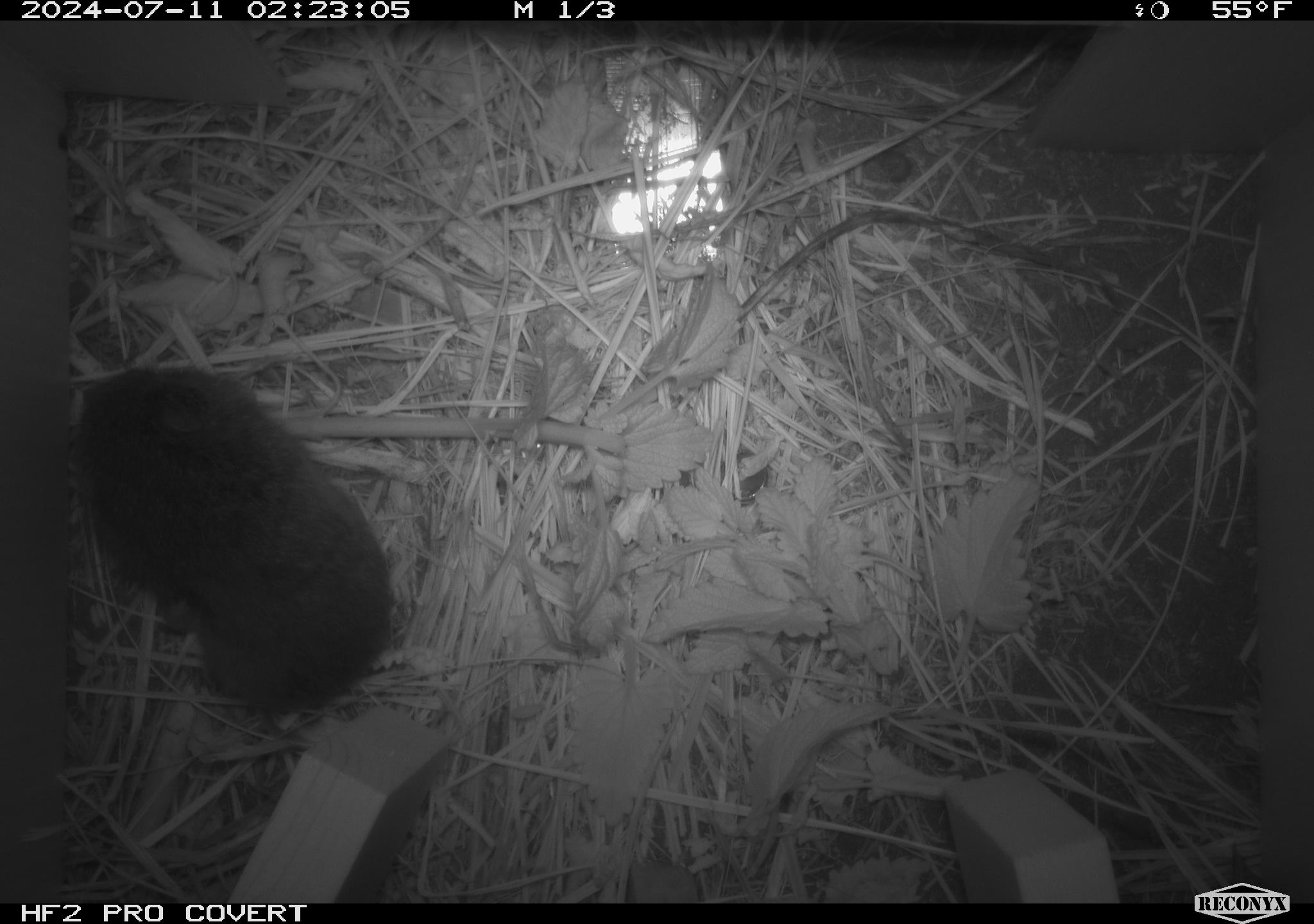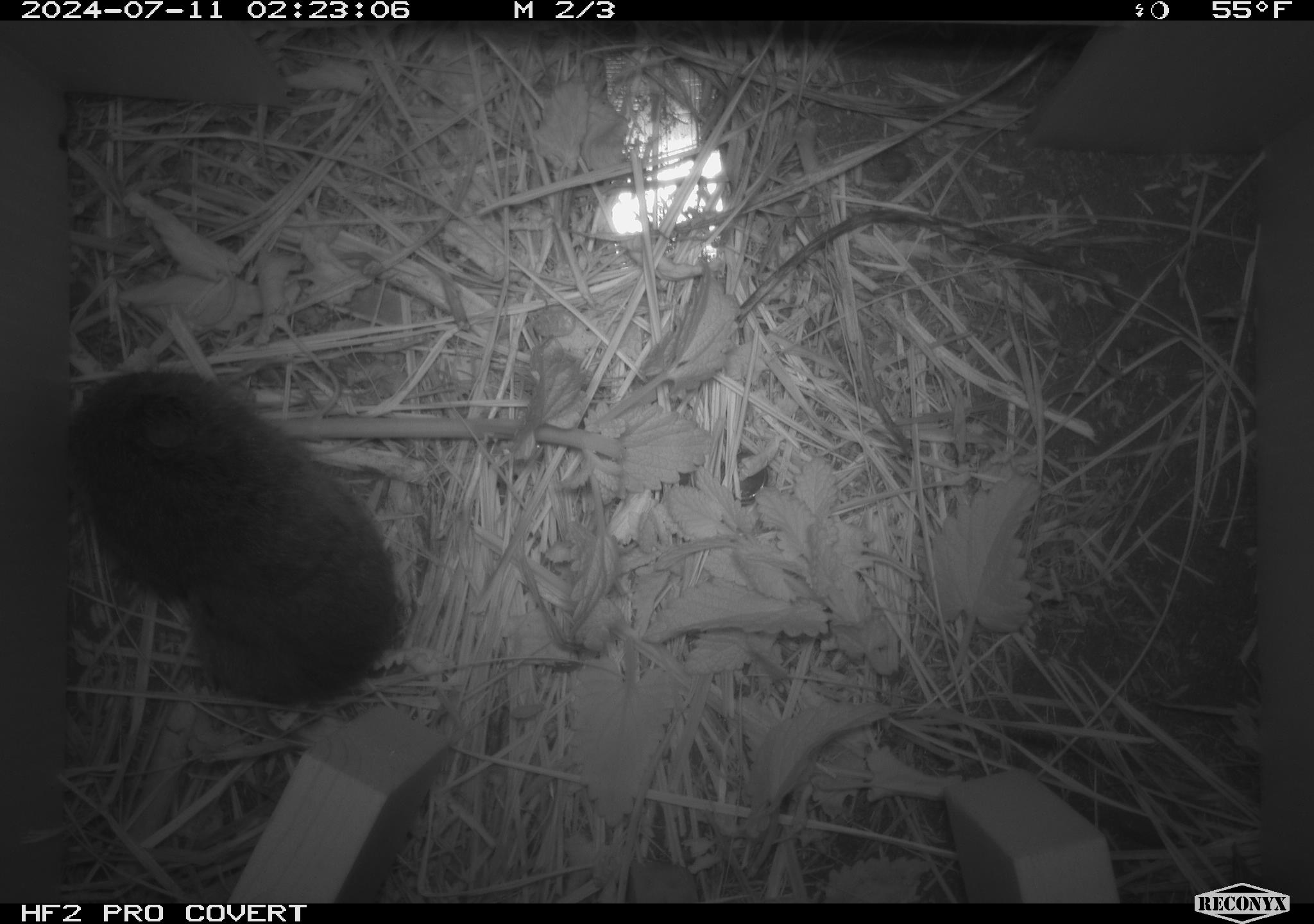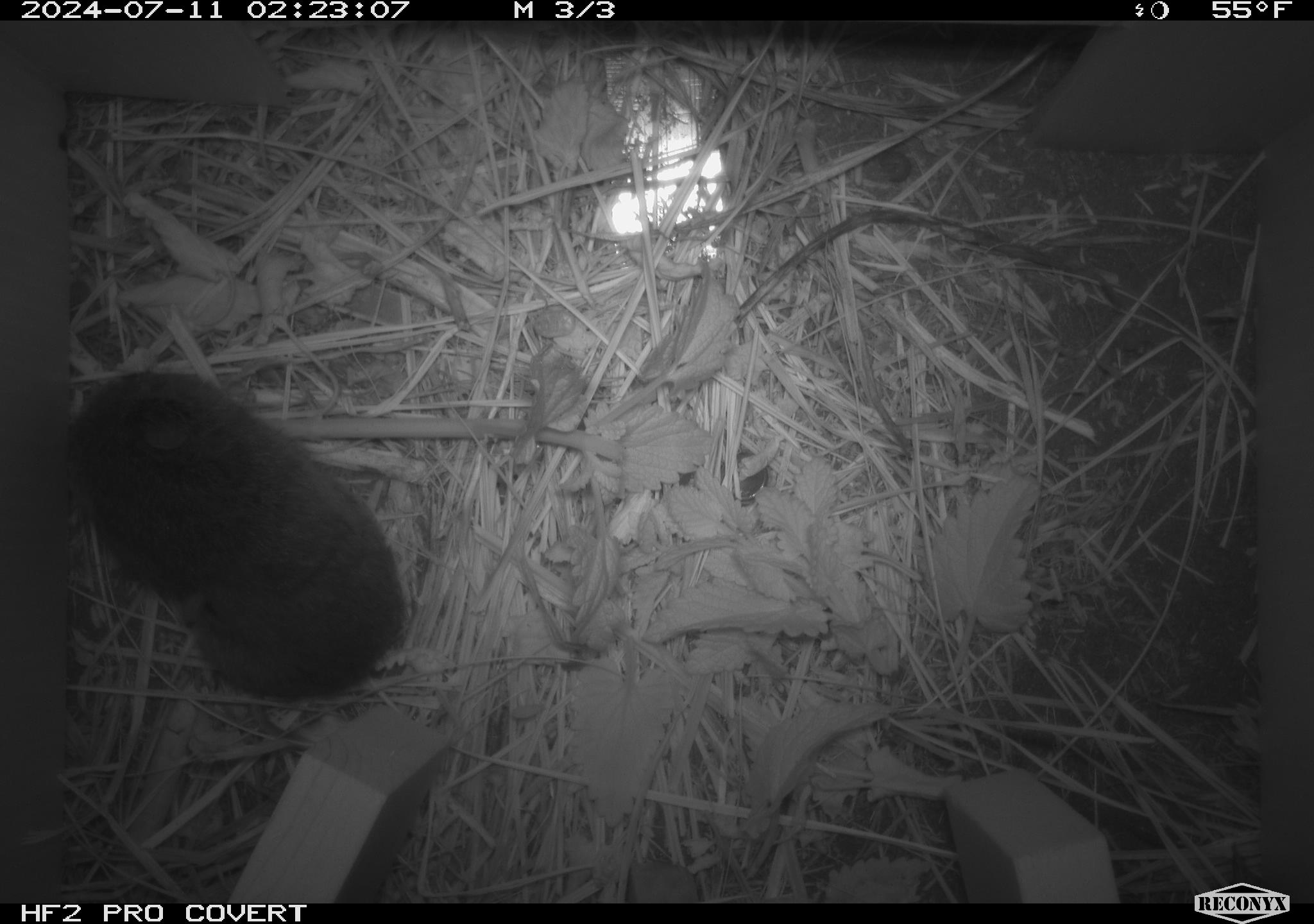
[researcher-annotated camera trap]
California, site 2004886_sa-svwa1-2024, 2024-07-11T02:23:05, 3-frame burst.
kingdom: Animalia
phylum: Chordata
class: Mammalia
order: Rodentia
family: Cricetidae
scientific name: Arvicolinae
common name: voles, lemmings, and muskrats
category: arvicolinae subfamily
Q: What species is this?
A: Arvicolinae subfamily (voles, lemmings, and muskrats) (Arvicolinae).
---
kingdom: Animalia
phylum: Arthropoda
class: Malacostraca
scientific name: Malacostraca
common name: amphipods, crabs, isopods, krill, lobsters and shrimps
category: malacostracan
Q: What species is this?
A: Malacostracan (amphipods, crabs, isopods, krill, lobsters and shrimps) (Malacostraca).